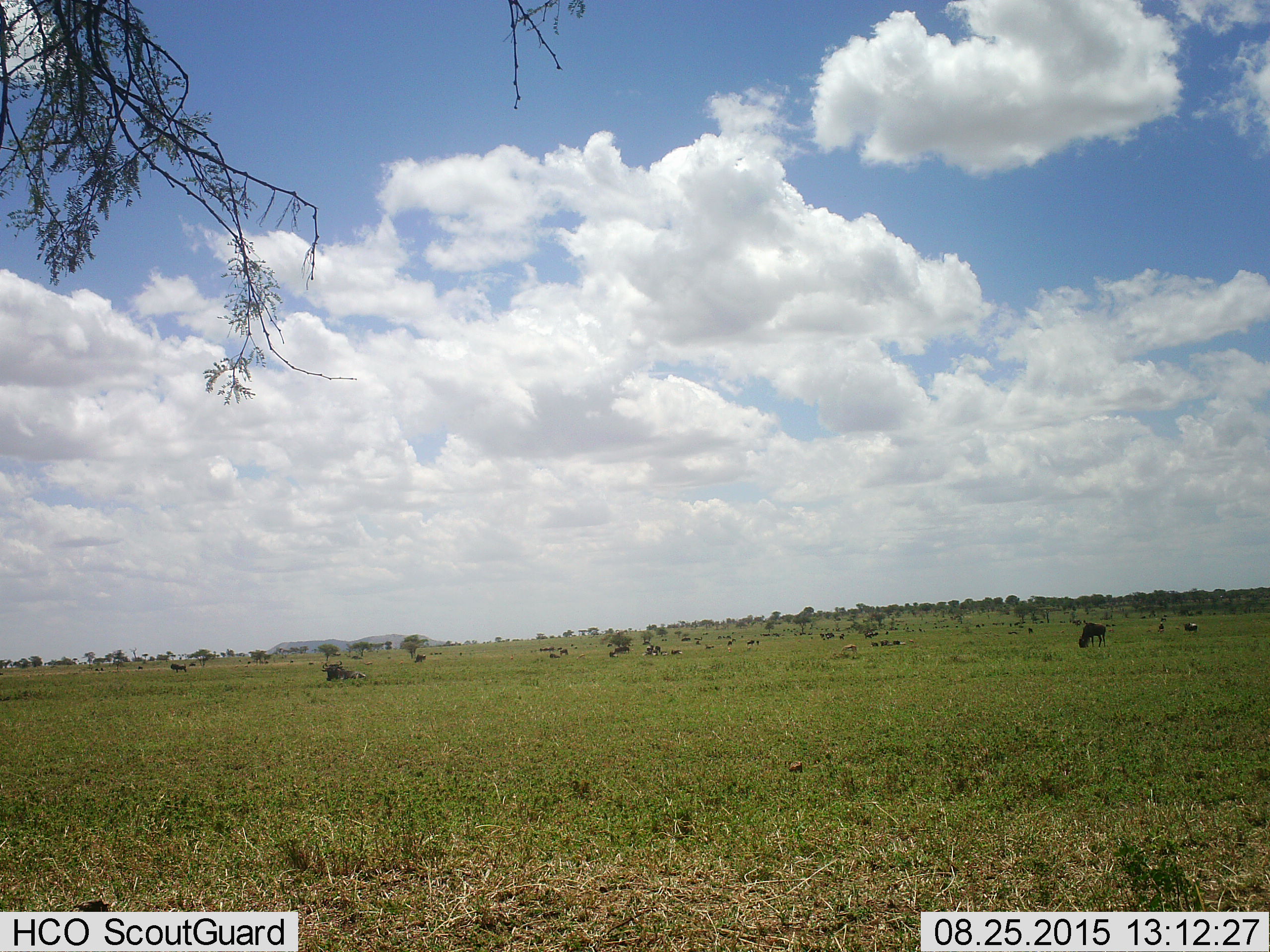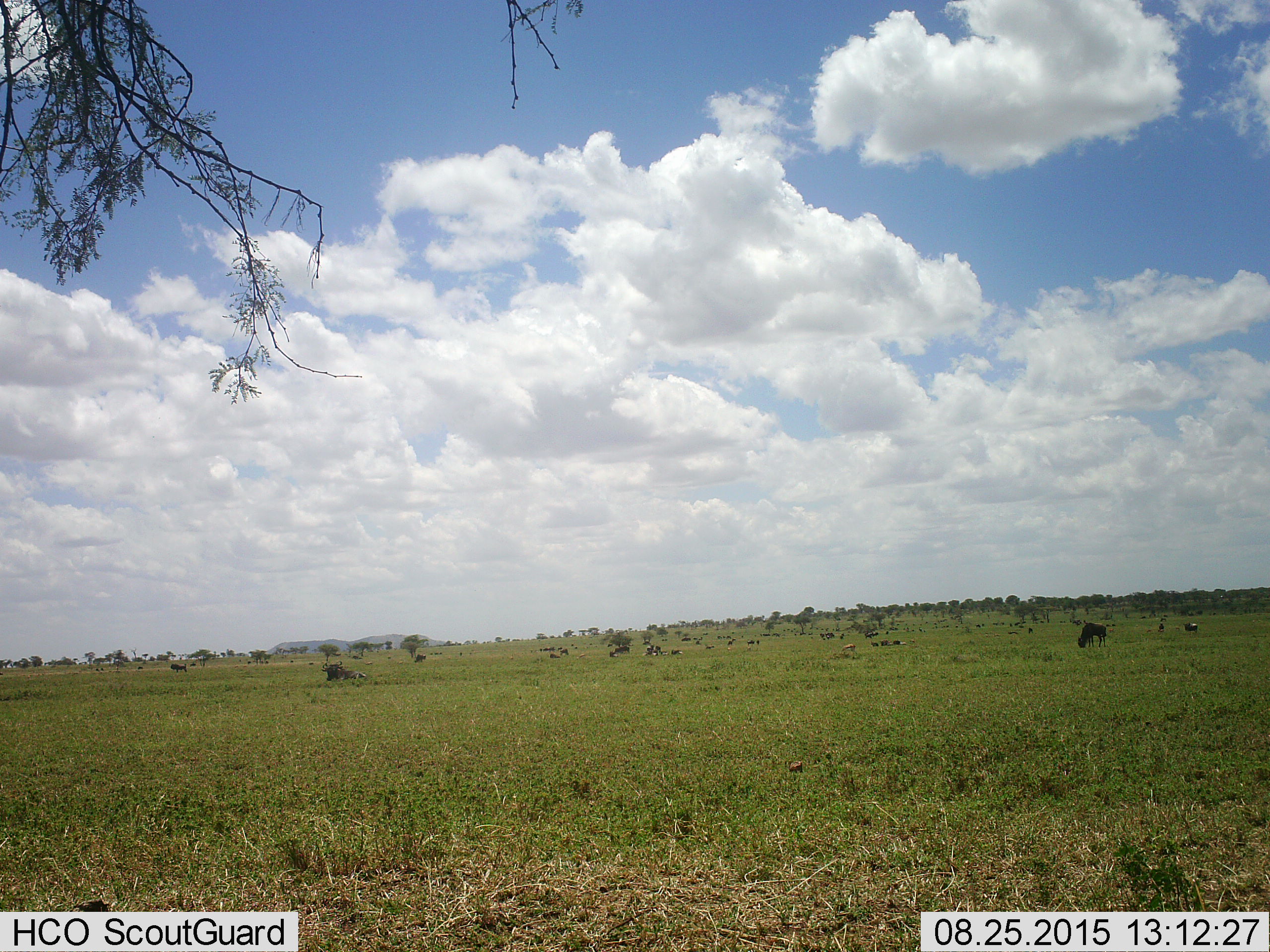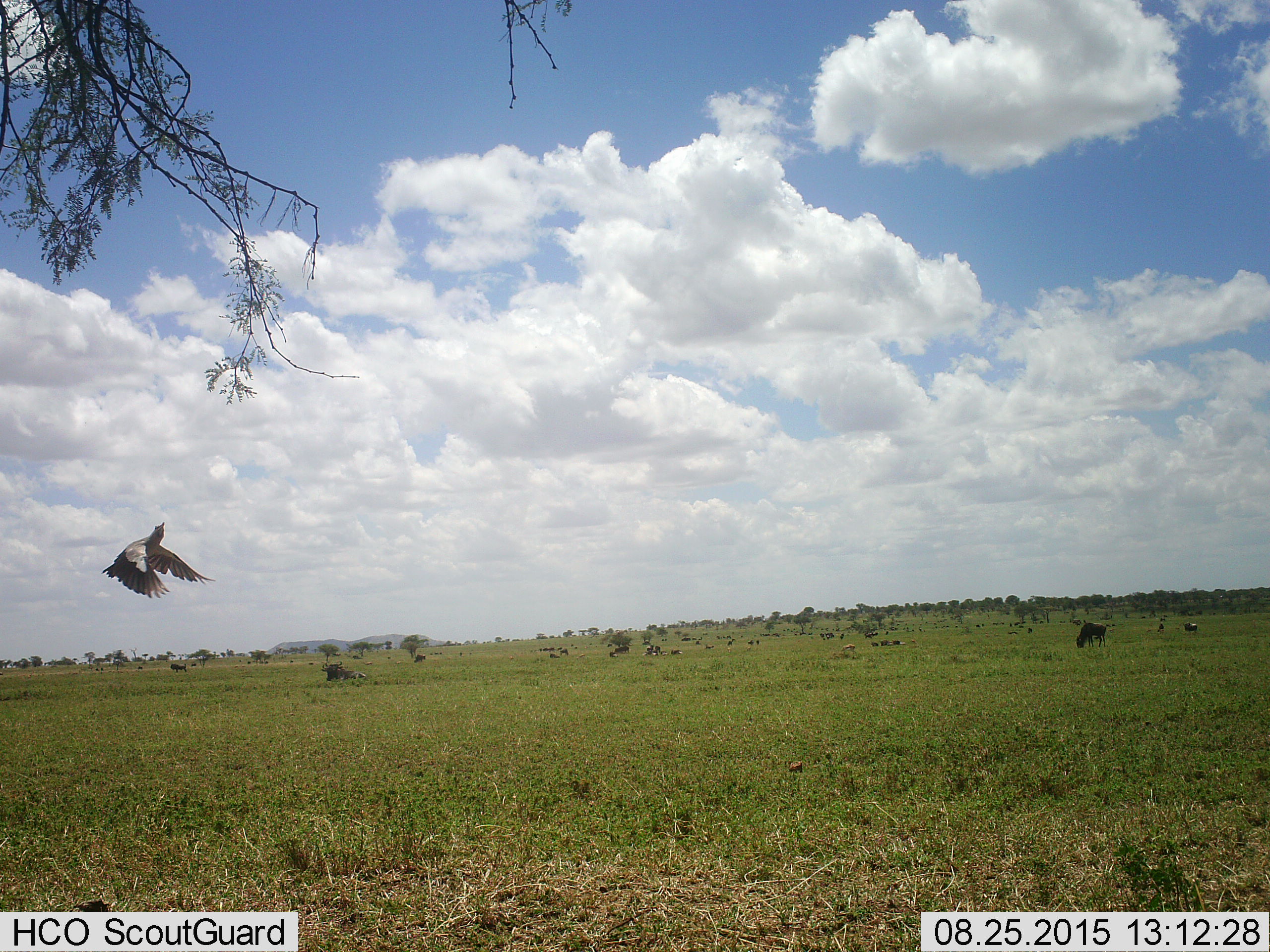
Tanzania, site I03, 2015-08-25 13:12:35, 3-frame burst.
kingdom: Animalia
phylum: Chordata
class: Mammalia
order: Artiodactyla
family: Bovidae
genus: Eudorcas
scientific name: Eudorcas thomsonii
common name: thomson's gazelle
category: gazellethomsons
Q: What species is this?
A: Gazellethomsons (thomson's gazelle) (Eudorcas thomsonii).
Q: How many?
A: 4.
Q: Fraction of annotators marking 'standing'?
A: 25%.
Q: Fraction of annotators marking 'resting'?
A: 0%.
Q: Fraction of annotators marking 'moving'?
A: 0%.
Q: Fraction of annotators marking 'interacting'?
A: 0%.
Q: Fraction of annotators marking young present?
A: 0%.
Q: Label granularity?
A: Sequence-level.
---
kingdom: Animalia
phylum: Chordata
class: Mammalia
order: Artiodactyla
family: Bovidae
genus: Connochaetes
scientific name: Connochaetes taurinus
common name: blue wildebeest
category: wildebeest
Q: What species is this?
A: Wildebeest (blue wildebeest) (Connochaetes taurinus).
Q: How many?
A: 11-50.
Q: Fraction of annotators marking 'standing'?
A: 71%.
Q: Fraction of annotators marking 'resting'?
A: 86%.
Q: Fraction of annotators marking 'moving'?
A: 14%.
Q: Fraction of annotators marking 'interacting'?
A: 0%.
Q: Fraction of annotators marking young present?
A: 0%.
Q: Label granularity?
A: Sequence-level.